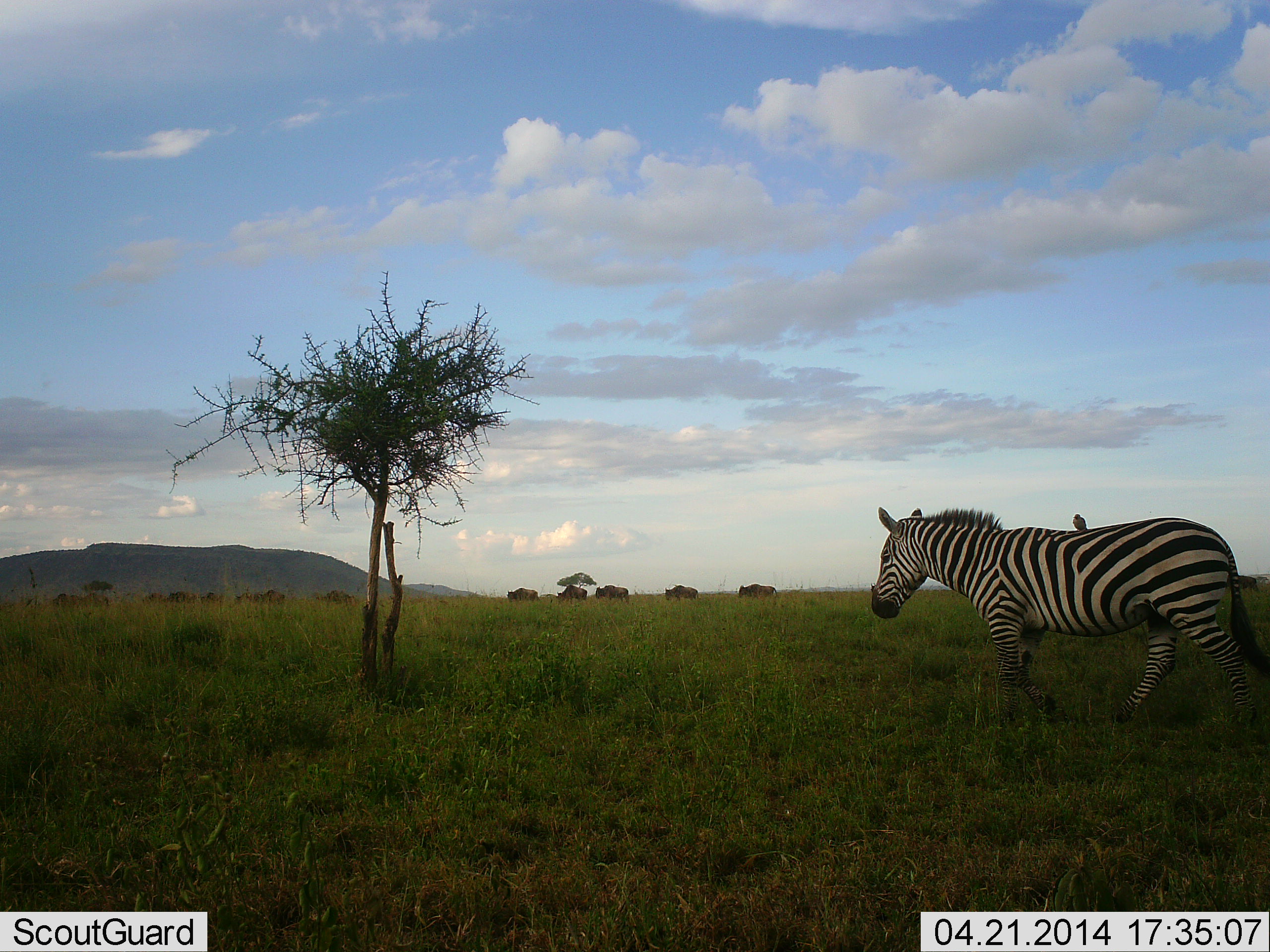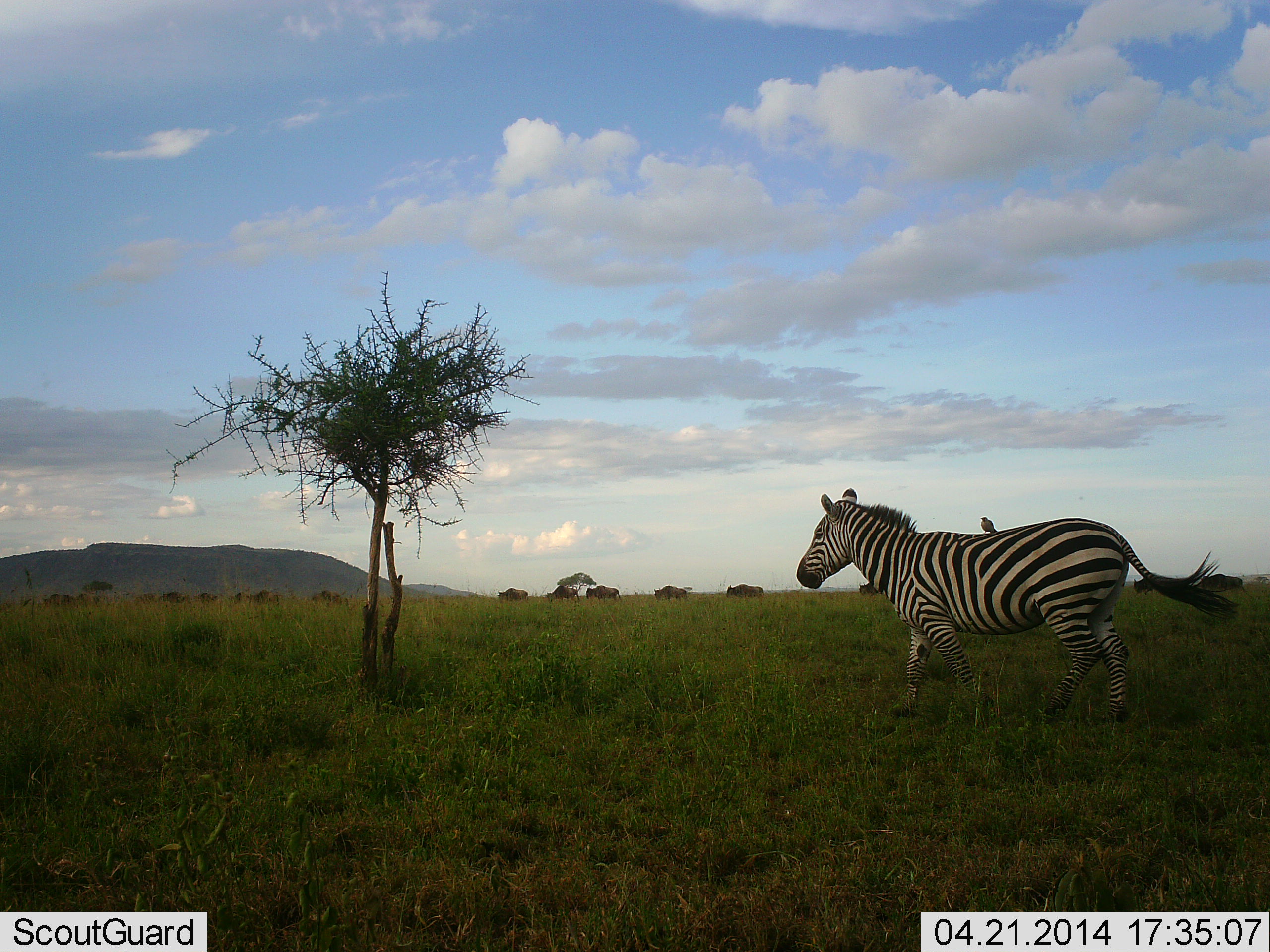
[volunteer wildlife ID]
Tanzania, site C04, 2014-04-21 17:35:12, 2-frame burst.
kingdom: Animalia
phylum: Chordata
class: Aves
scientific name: Aves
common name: bird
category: otherbird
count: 1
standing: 38%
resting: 62%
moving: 8%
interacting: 8%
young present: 0%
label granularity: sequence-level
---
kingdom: Animalia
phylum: Chordata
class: Mammalia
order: Perissodactyla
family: Equidae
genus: Equus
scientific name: Equus quagga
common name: plains zebra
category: zebra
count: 1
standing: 0%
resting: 0%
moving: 100%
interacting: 0%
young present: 0%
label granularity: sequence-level